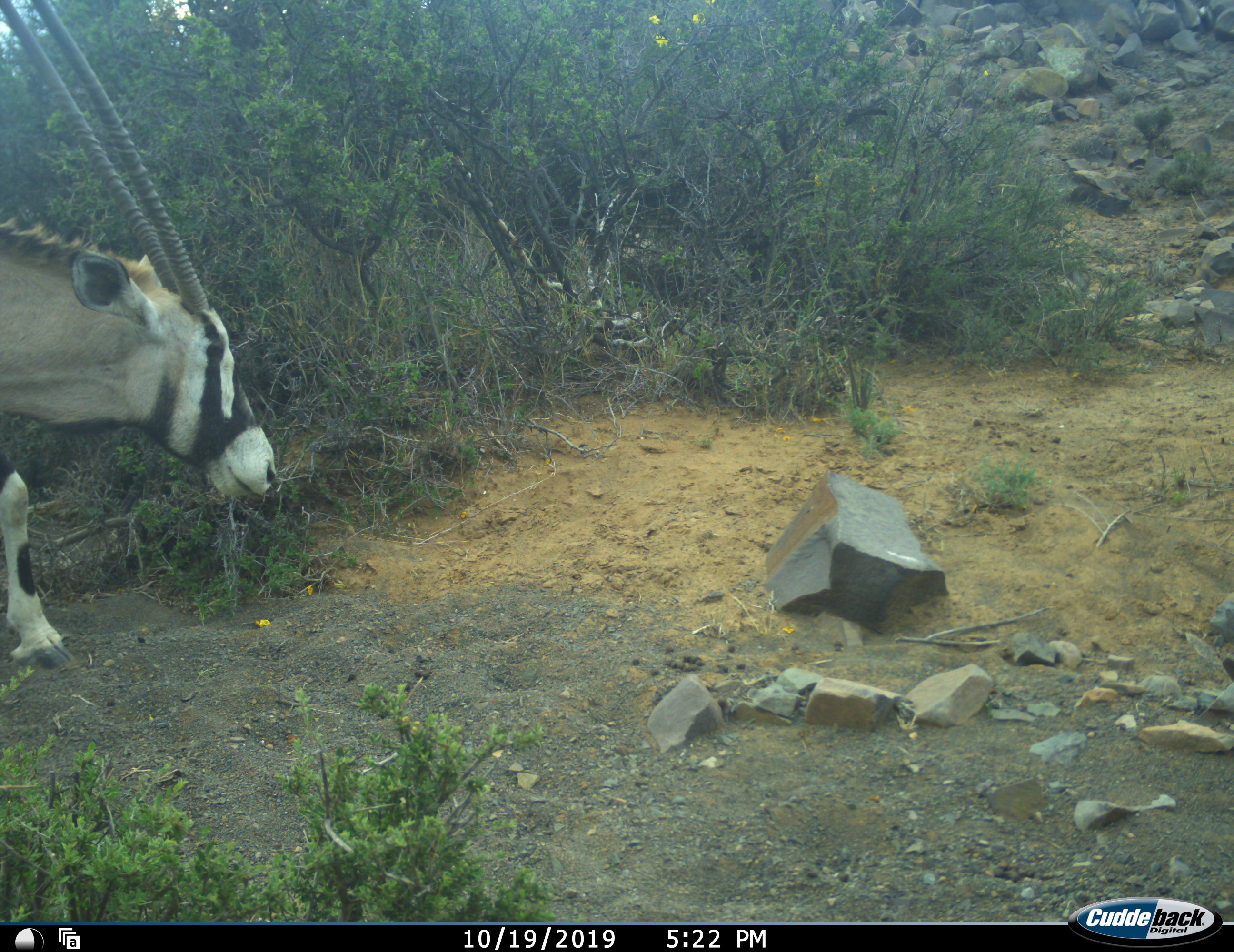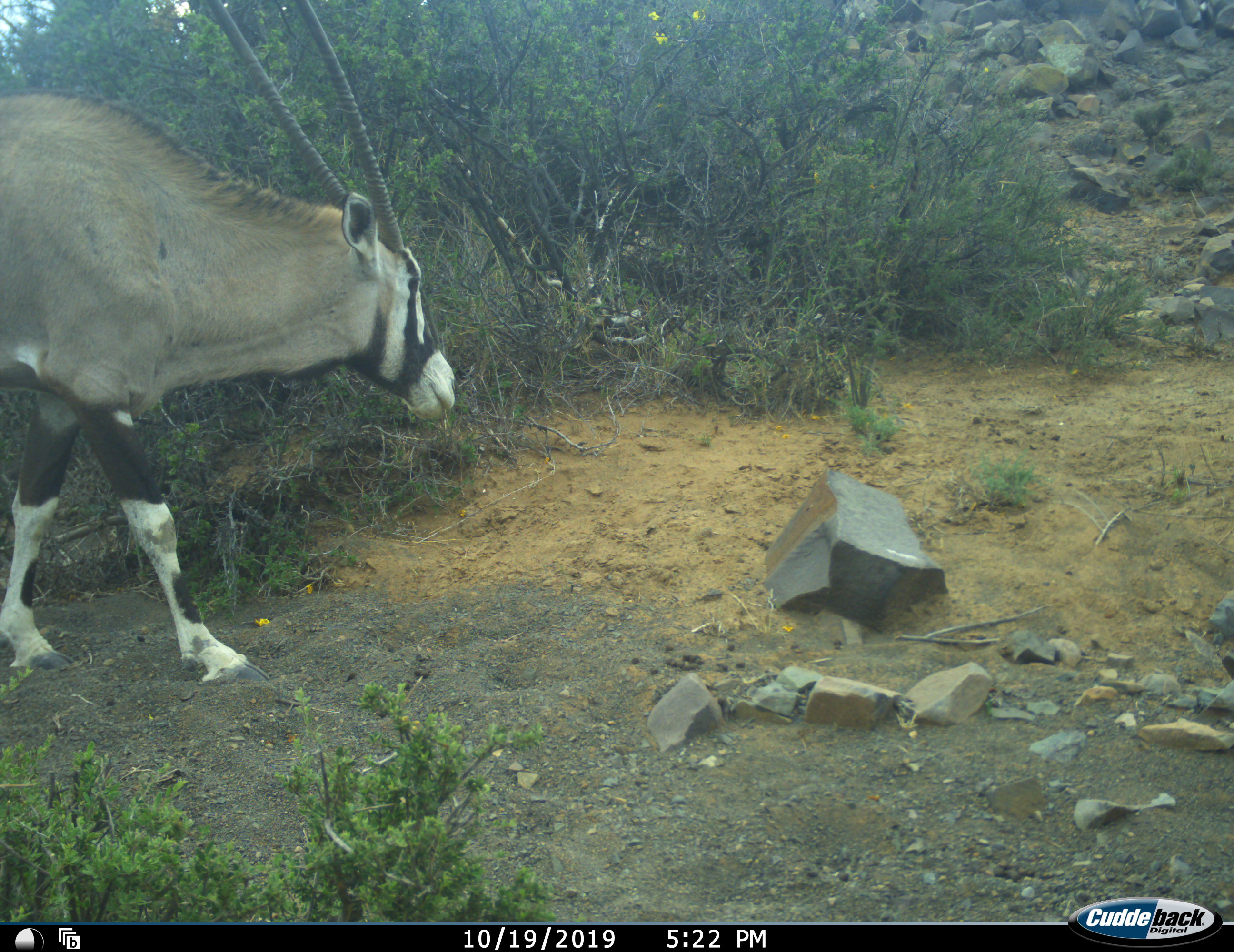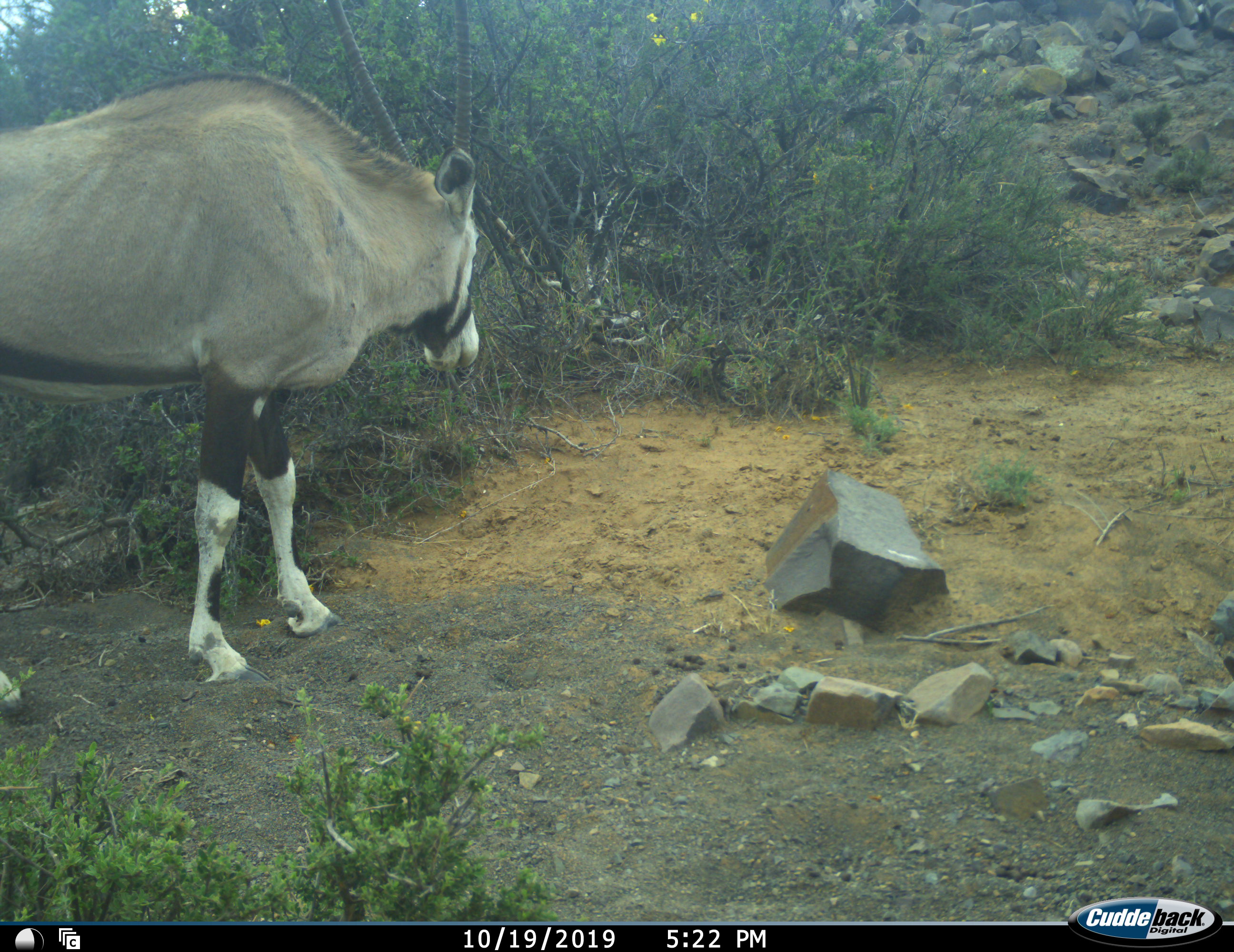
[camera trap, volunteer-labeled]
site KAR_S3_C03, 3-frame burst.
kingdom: Animalia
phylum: Chordata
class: Mammalia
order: Artiodactyla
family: Bovidae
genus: Oryx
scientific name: Oryx gazella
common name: gemsbok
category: oryx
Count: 1.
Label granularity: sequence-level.